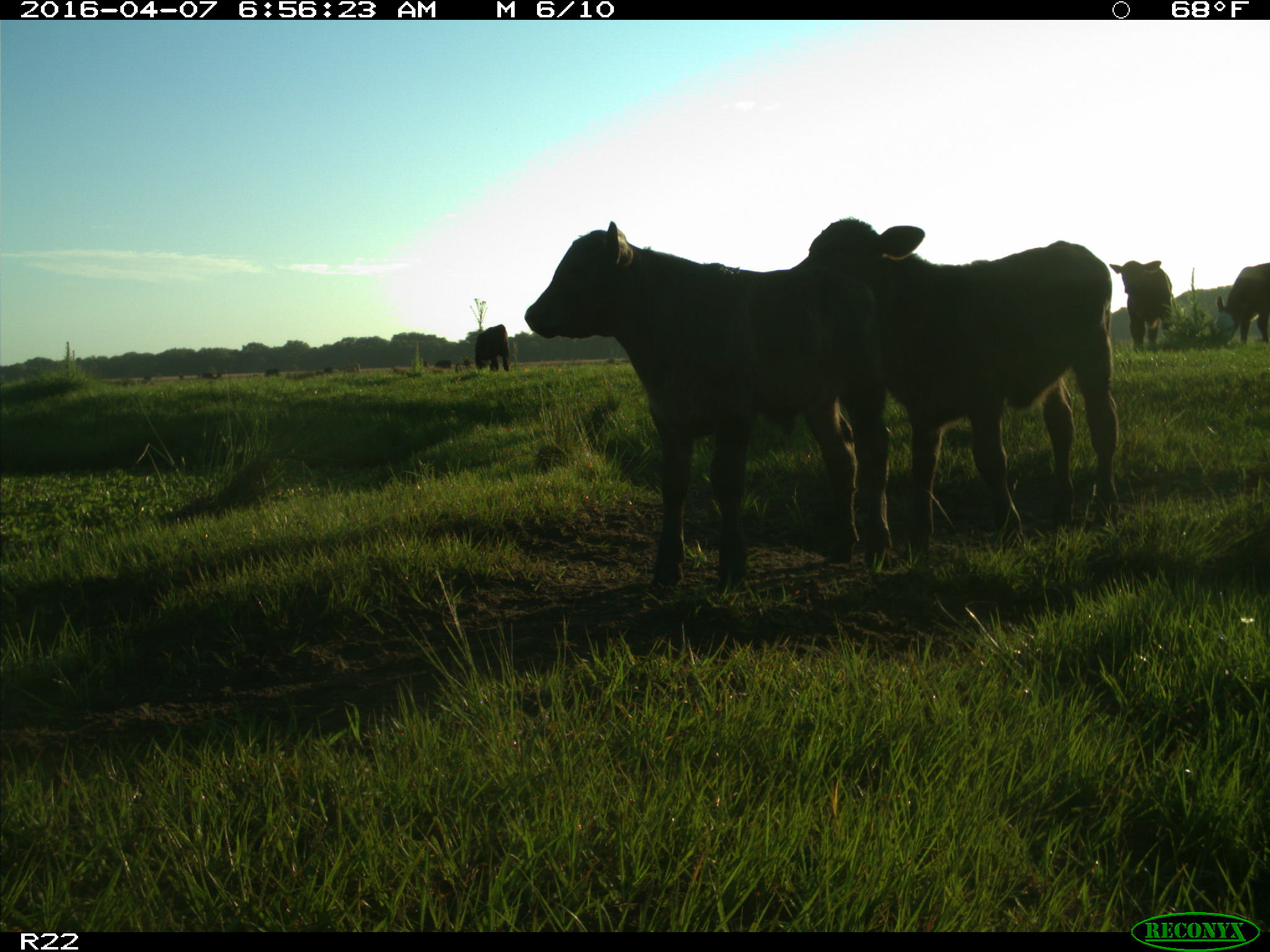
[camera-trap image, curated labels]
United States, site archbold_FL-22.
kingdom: Animalia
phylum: Chordata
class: Mammalia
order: Artiodactyla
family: Bovidae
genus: Bos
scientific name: Bos taurus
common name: domestic cow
Bos taurus (domestic cow).